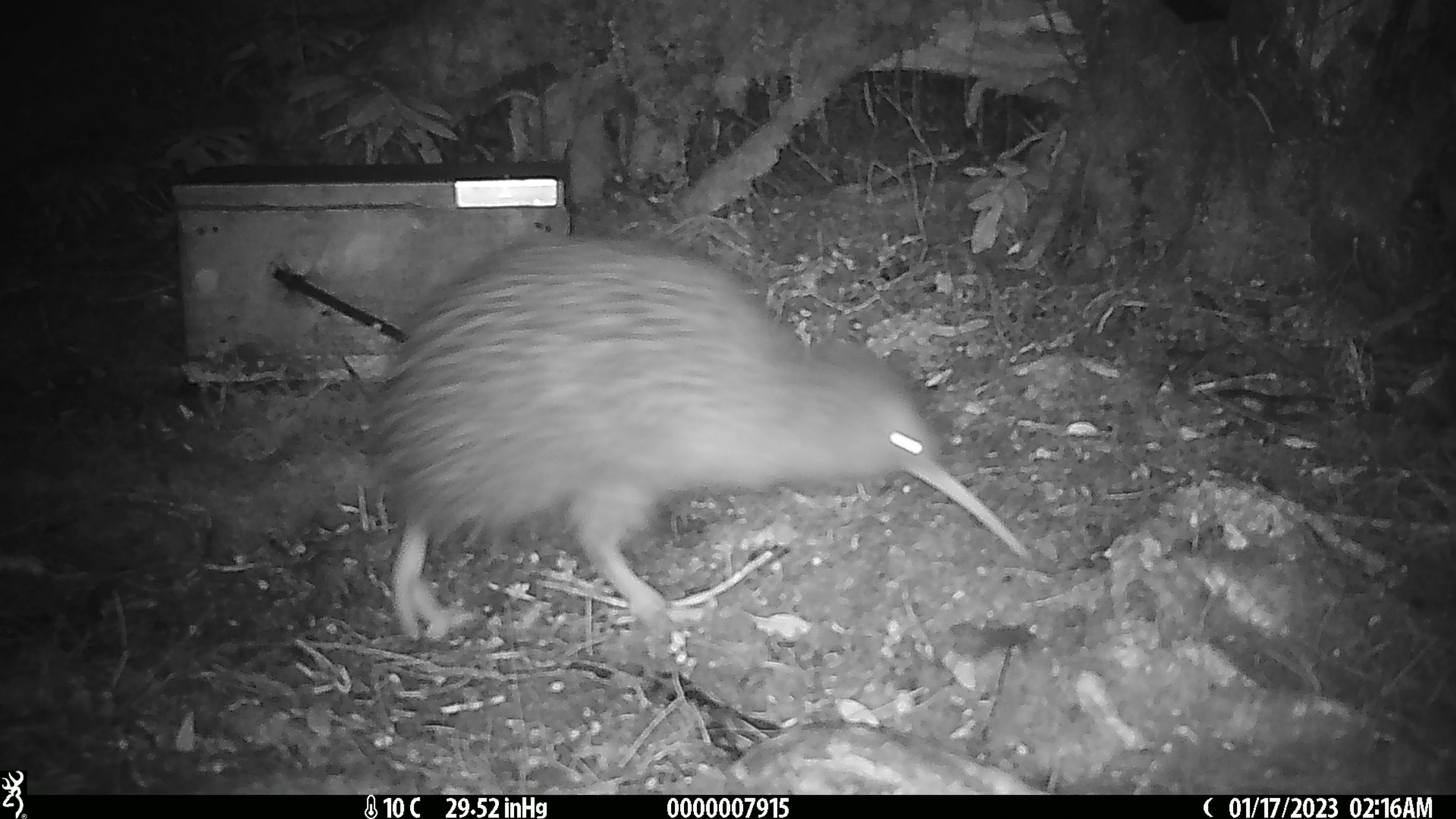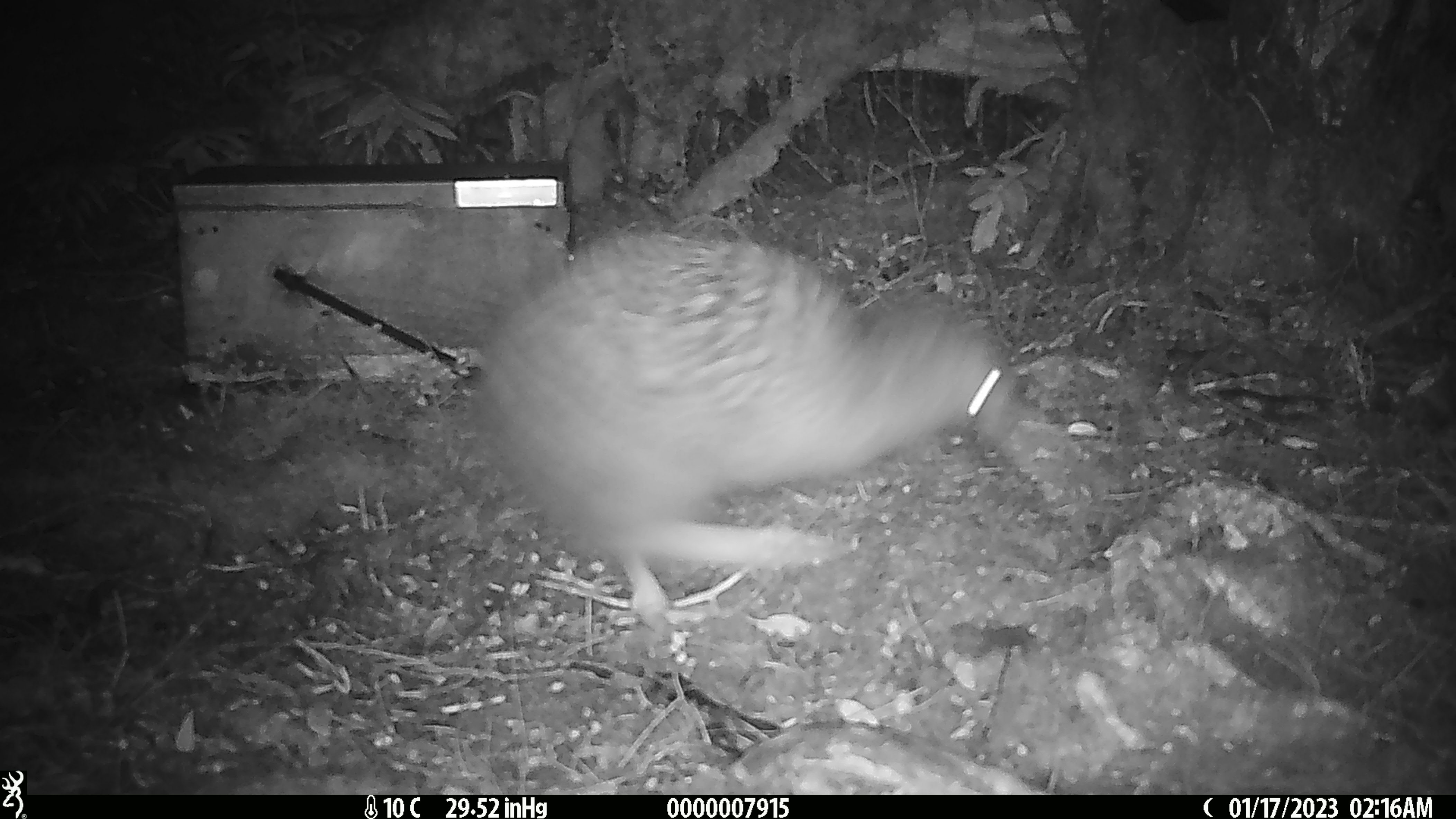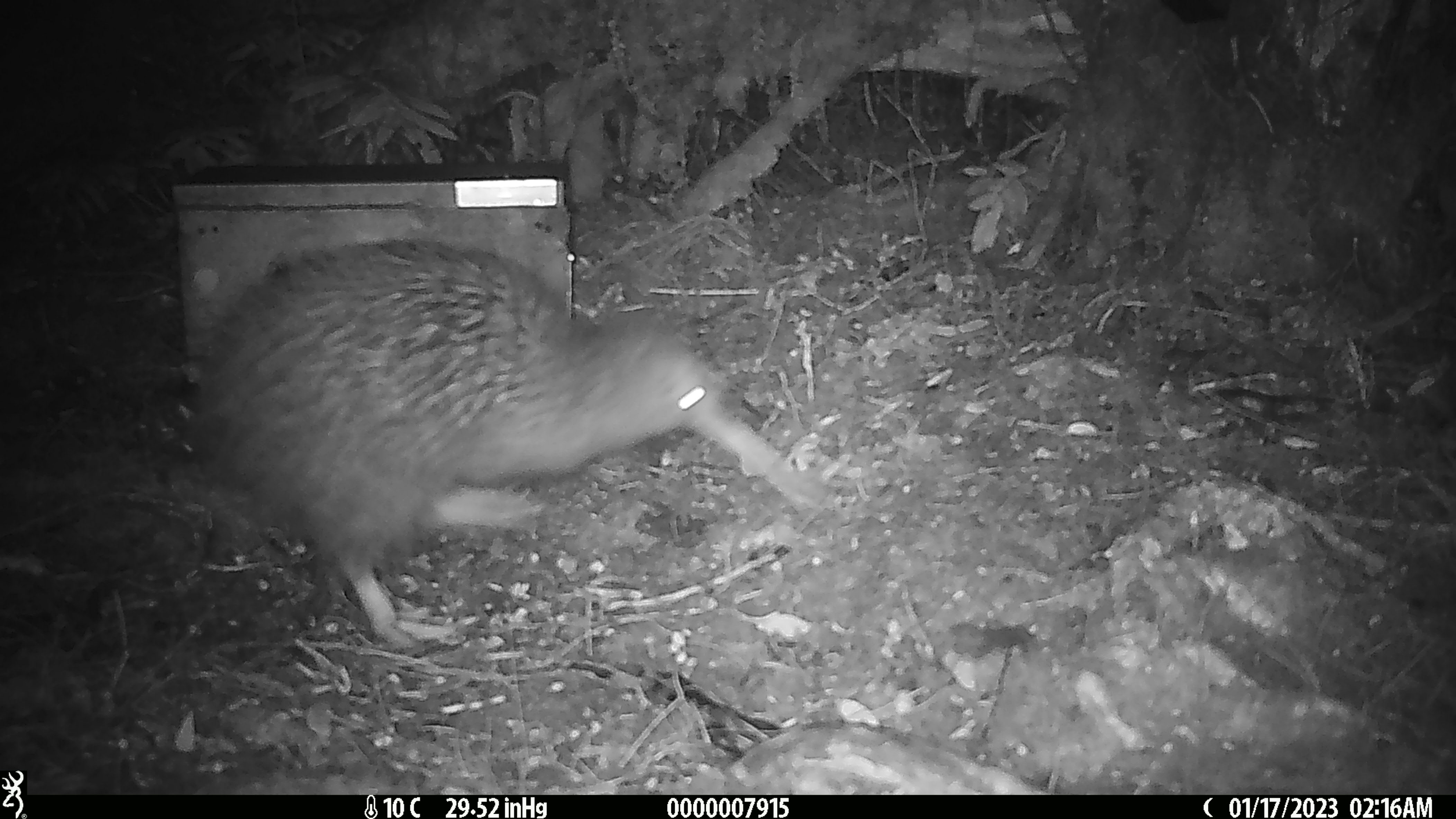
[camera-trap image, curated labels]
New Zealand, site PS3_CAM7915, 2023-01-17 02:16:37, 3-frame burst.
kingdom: Animalia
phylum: Chordata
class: Aves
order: Apterygiformes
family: Apterygidae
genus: Apteryx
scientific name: Apteryx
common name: kiwi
Kiwi (Apteryx).